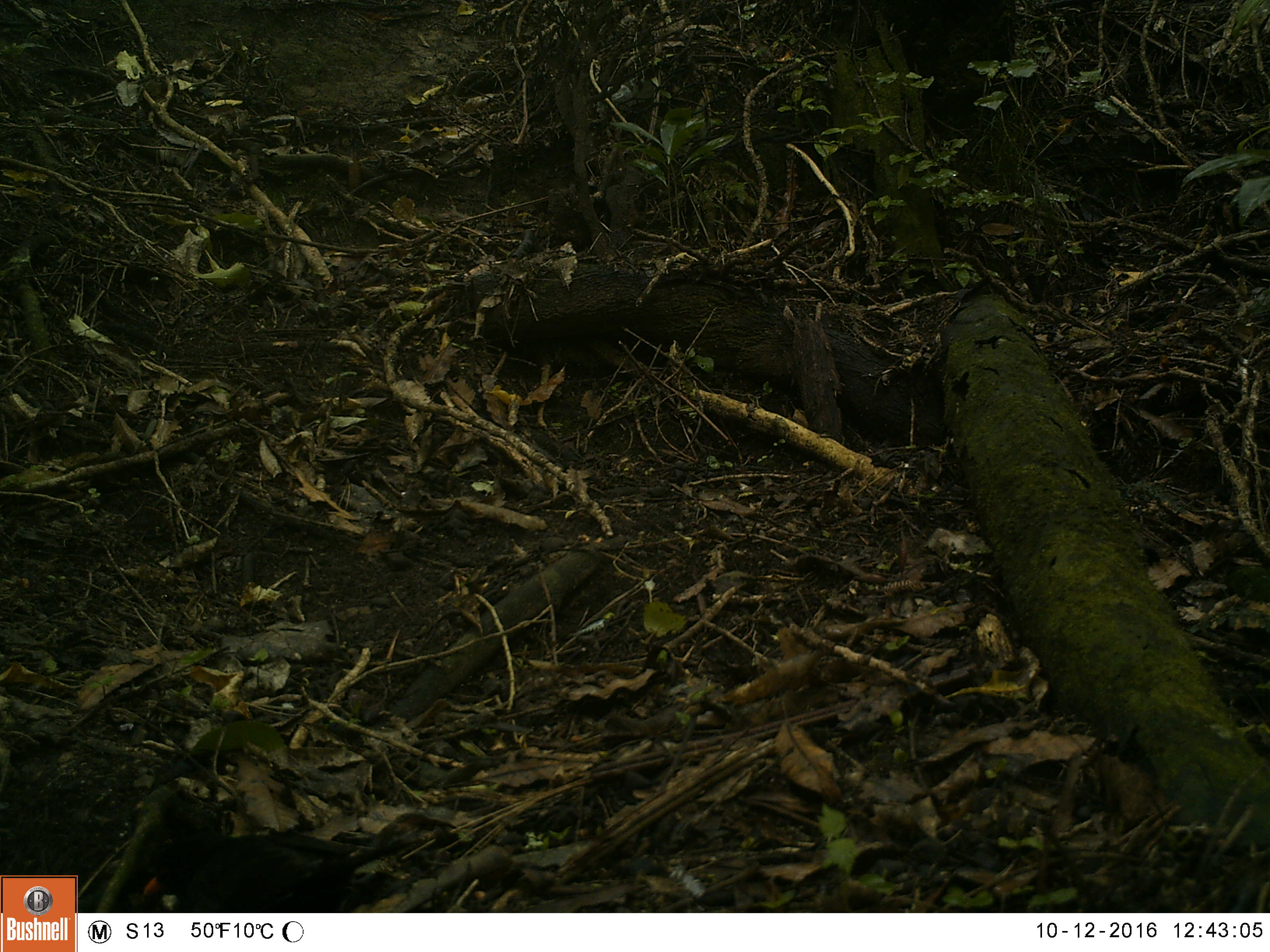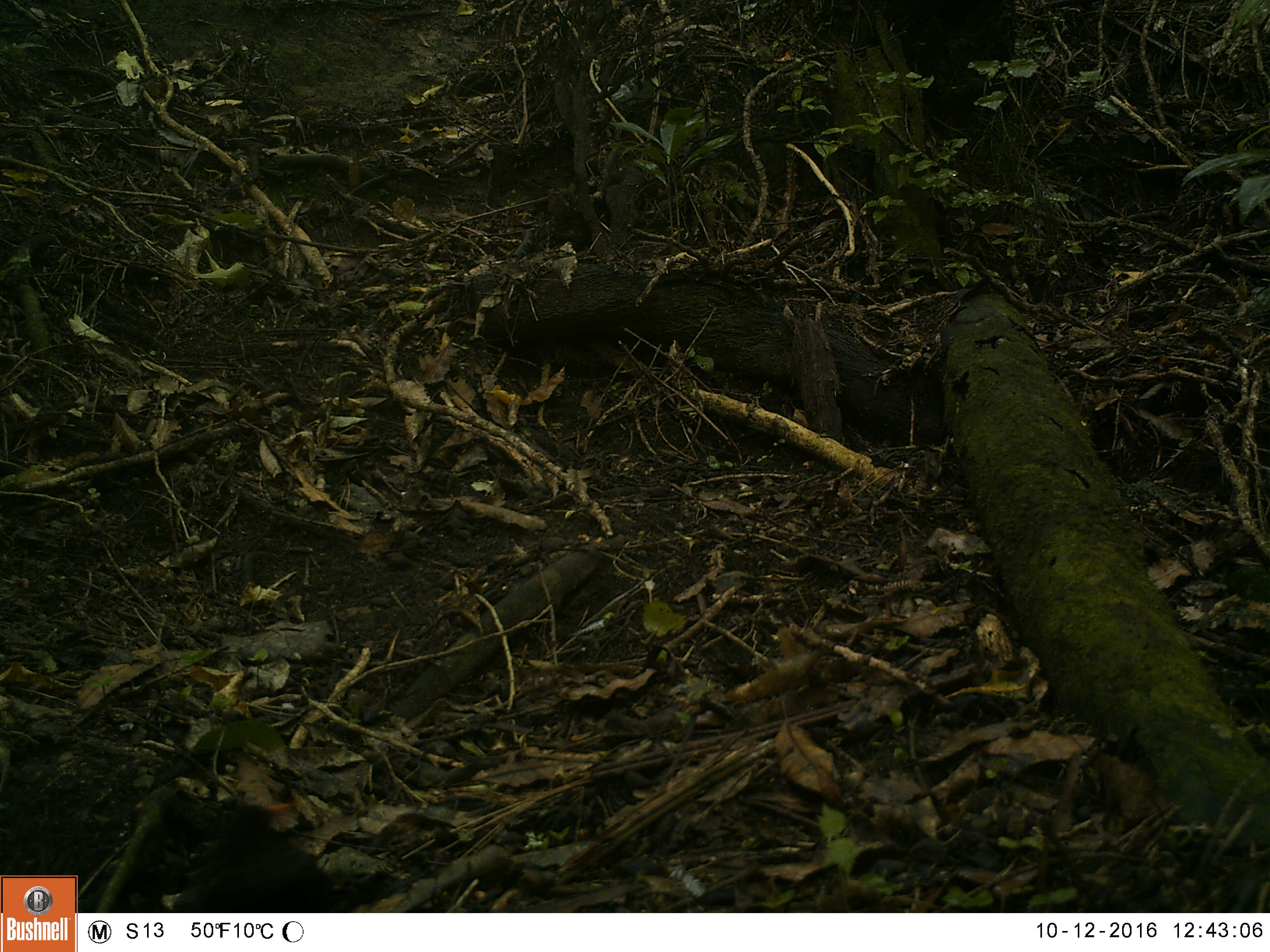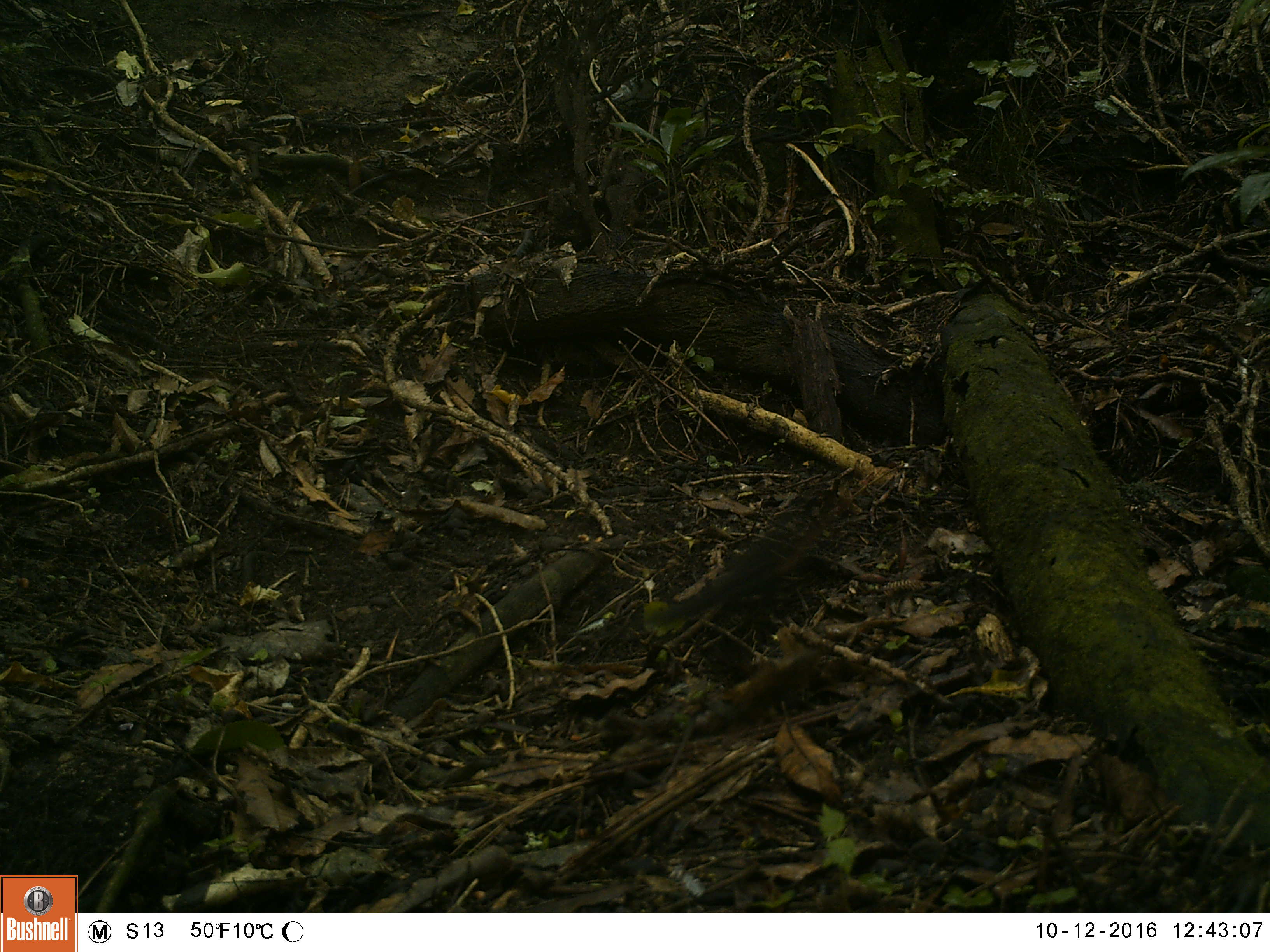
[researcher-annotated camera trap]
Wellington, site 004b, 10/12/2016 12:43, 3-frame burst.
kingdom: Animalia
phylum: Chordata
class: Aves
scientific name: Aves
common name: bird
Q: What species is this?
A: Bird (Aves).